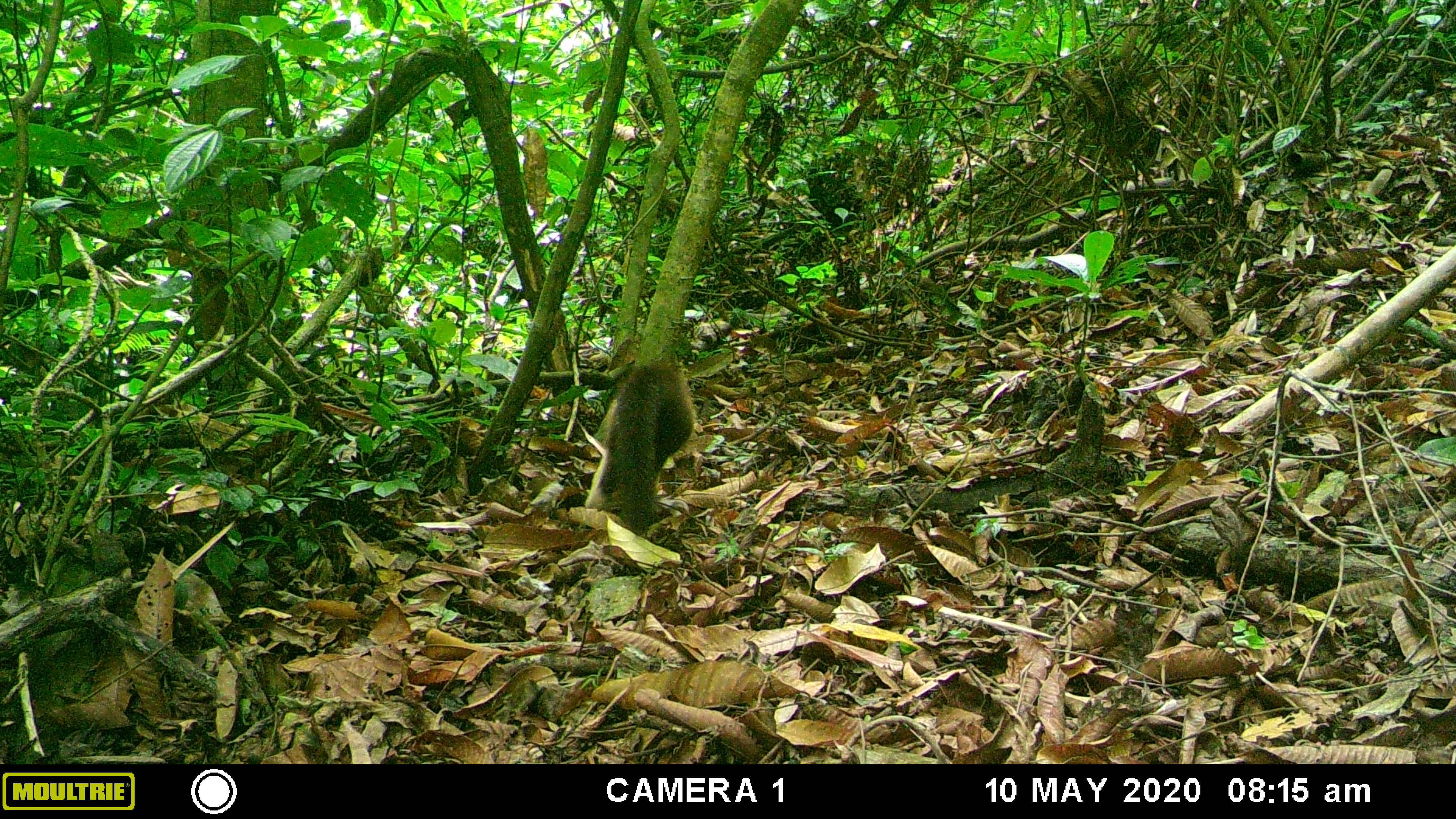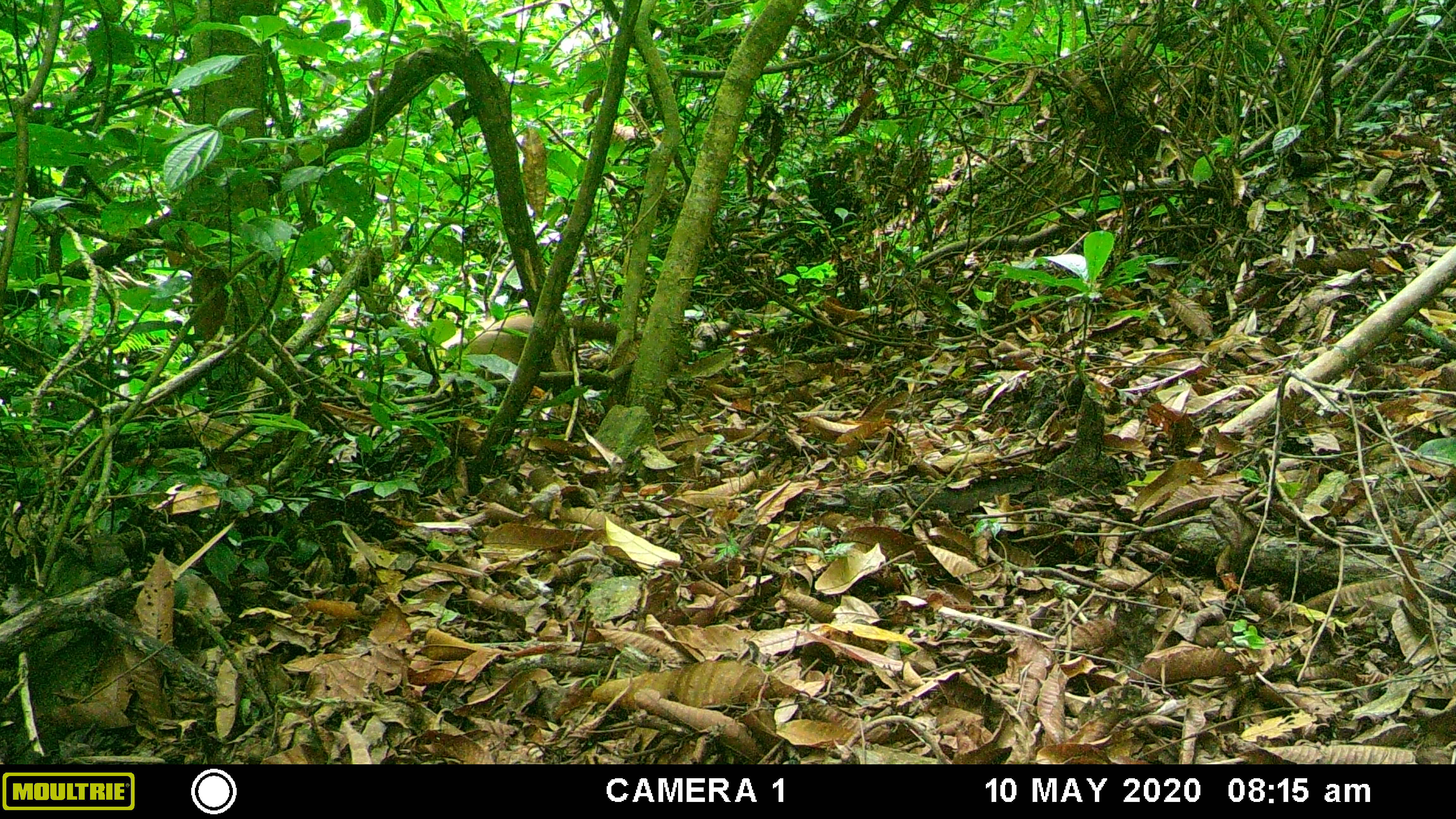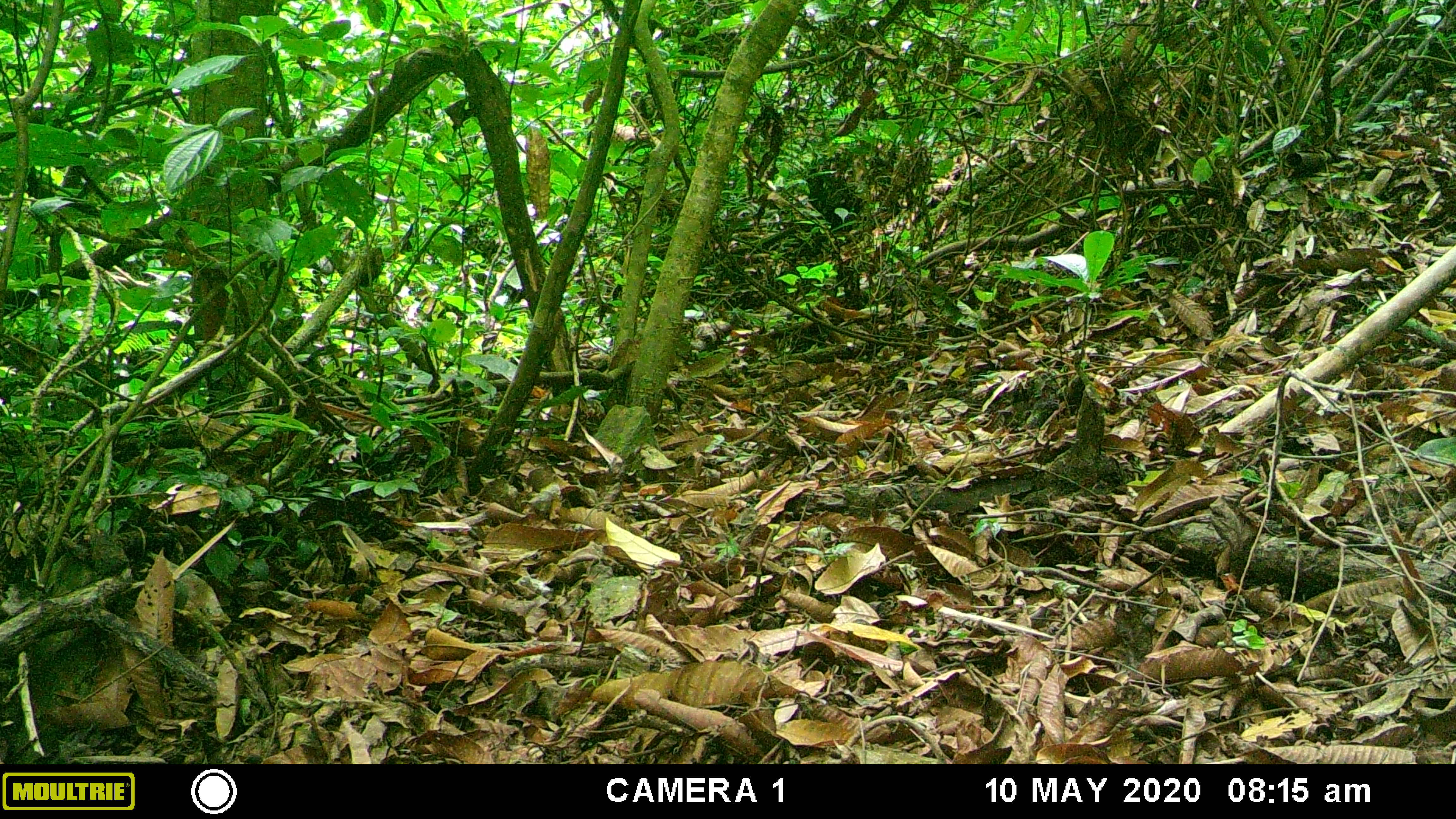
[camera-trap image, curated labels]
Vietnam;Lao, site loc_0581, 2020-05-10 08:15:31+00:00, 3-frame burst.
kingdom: Animalia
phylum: Chordata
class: Mammalia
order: Carnivora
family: Mustelidae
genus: Martes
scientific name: Martes flavigula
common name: yellow-throated marten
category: yellow throated marten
Yellow throated marten (yellow-throated marten) (Martes flavigula). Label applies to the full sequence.